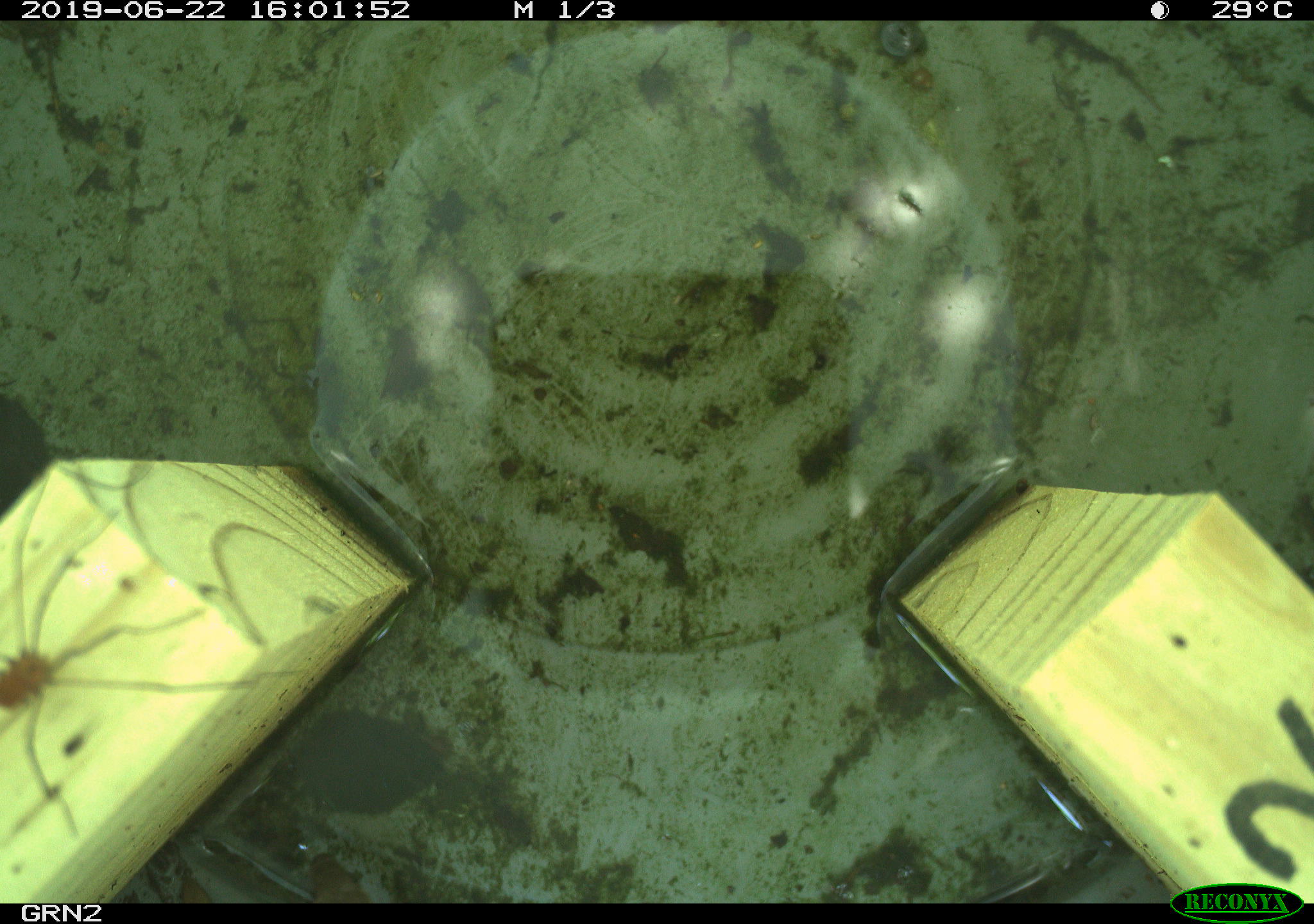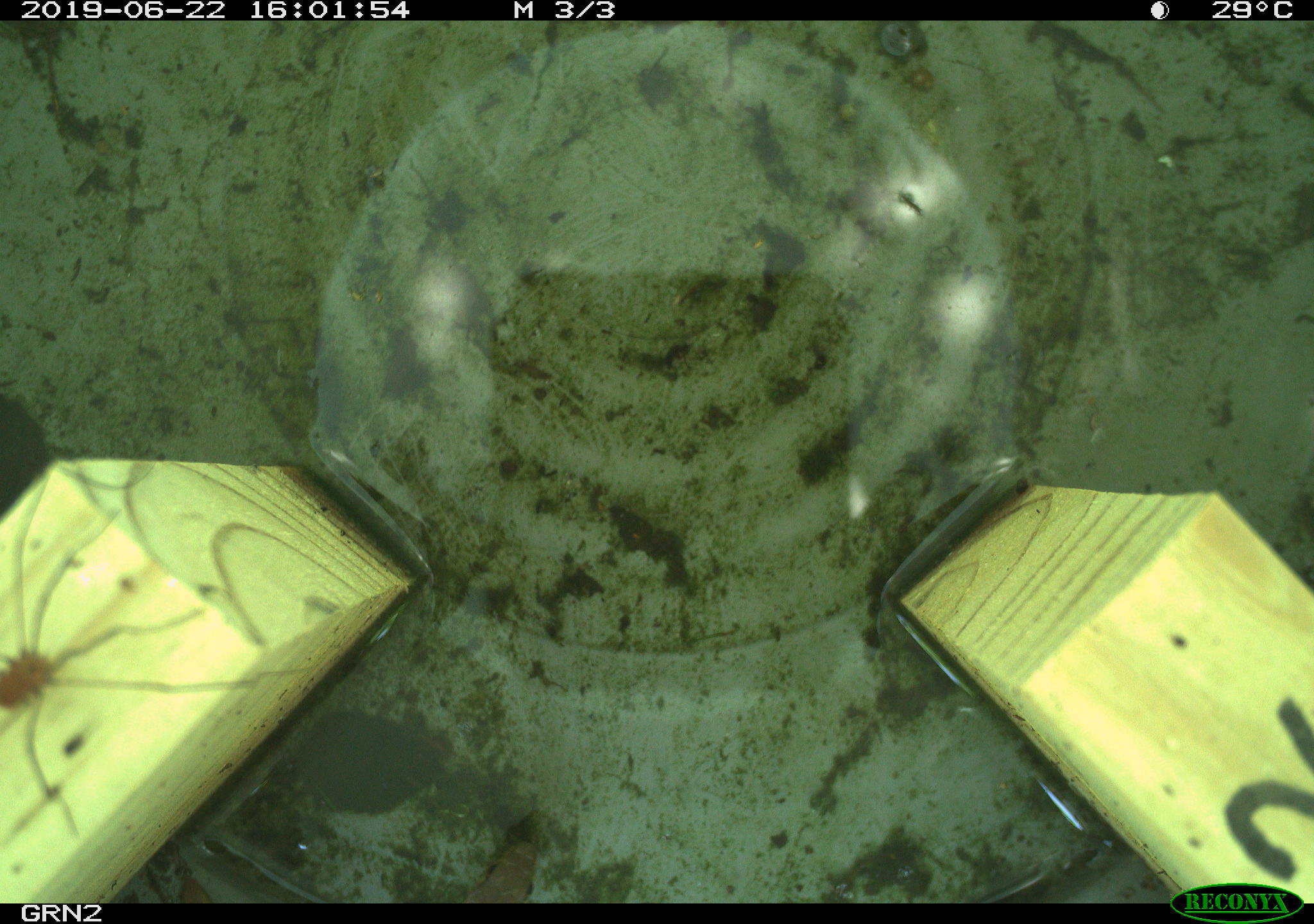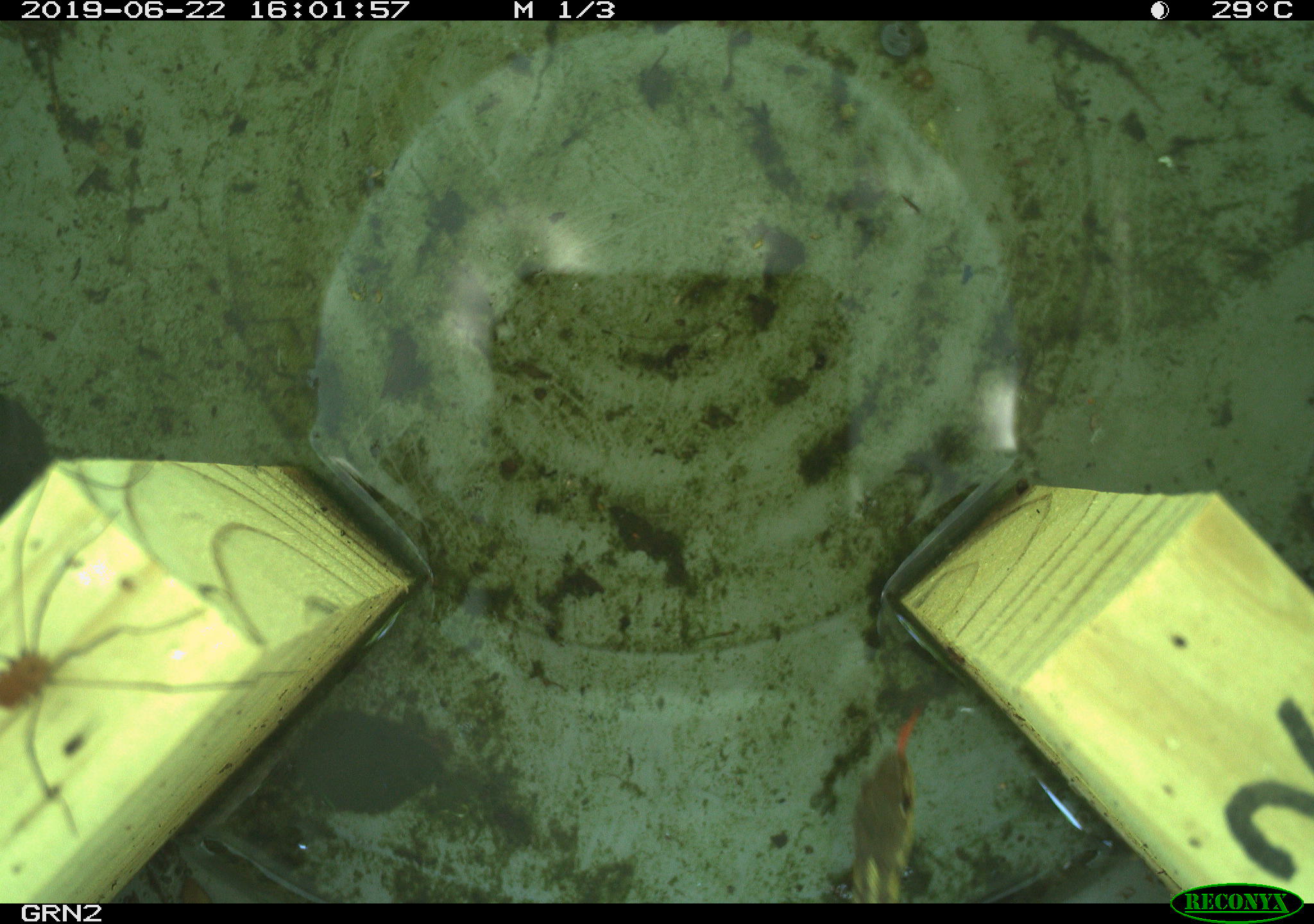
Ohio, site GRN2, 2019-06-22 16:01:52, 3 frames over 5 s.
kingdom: Animalia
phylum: Chordata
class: Reptilia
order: Squamata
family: Colubridae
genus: Thamnophis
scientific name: Thamnophis sirtalis sirtalis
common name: eastern gartersnake